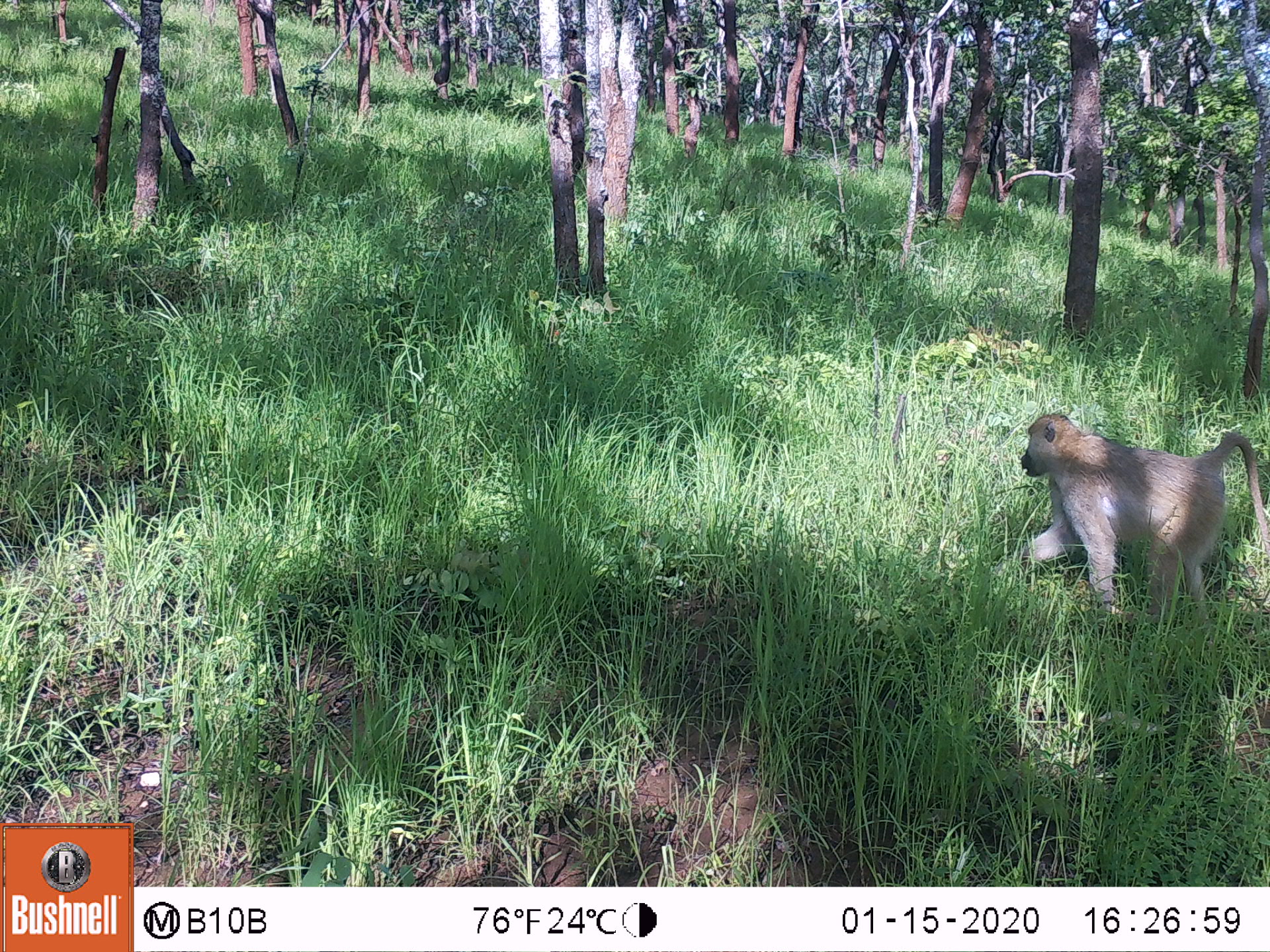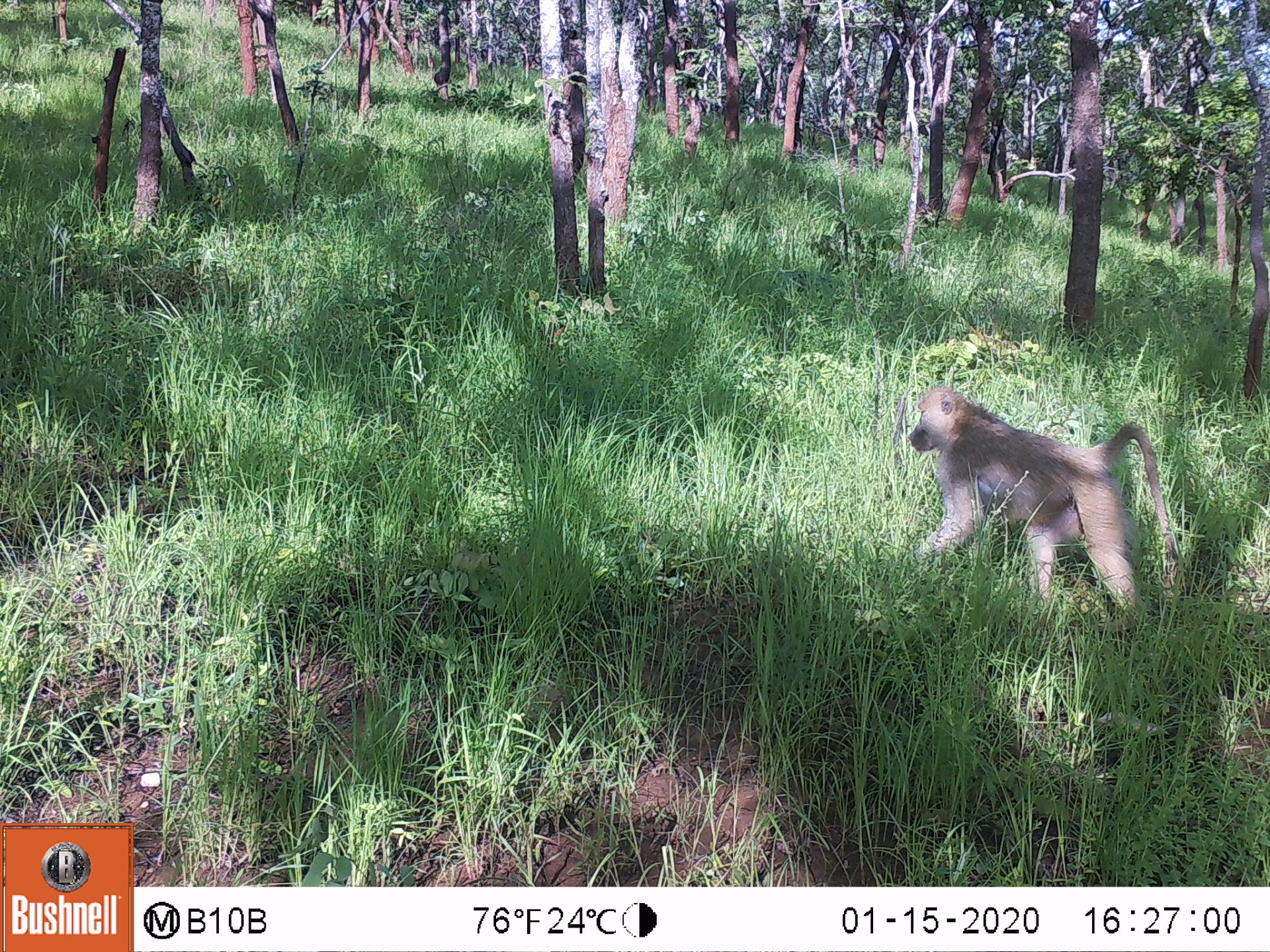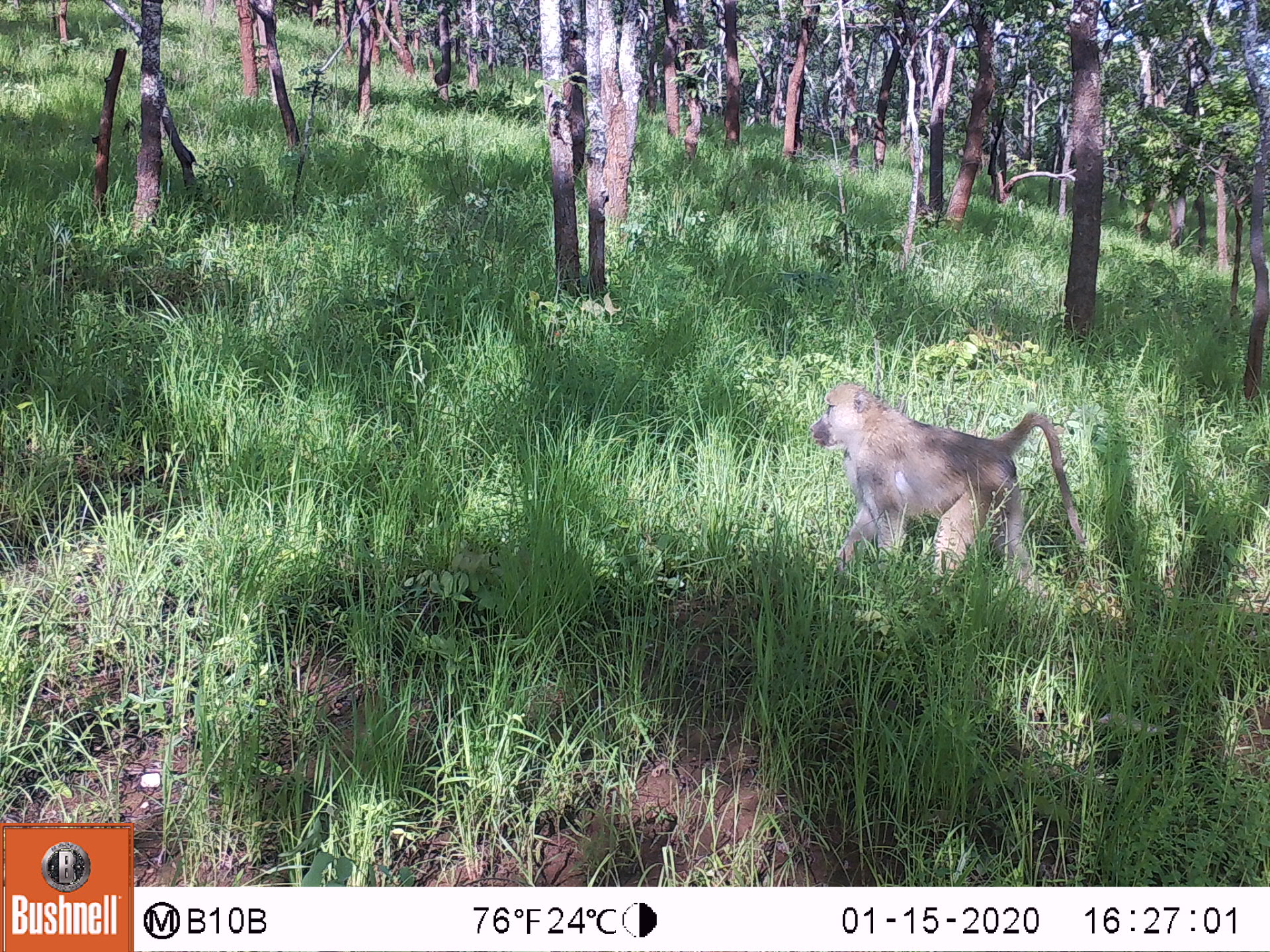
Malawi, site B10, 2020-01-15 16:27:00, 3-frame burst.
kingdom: Animalia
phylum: Chordata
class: Mammalia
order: Primates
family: Cercopithecidae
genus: Papio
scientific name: Papio cynocephalus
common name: yellow baboon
Yellow baboon (Papio cynocephalus), count 1.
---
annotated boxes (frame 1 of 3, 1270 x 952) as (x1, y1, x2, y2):
yellow baboon: (1018, 409, 1262, 603)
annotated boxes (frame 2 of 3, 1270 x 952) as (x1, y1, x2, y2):
yellow baboon: (894, 375, 1179, 624)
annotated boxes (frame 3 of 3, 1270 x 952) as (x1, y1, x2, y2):
yellow baboon: (798, 377, 1103, 592)